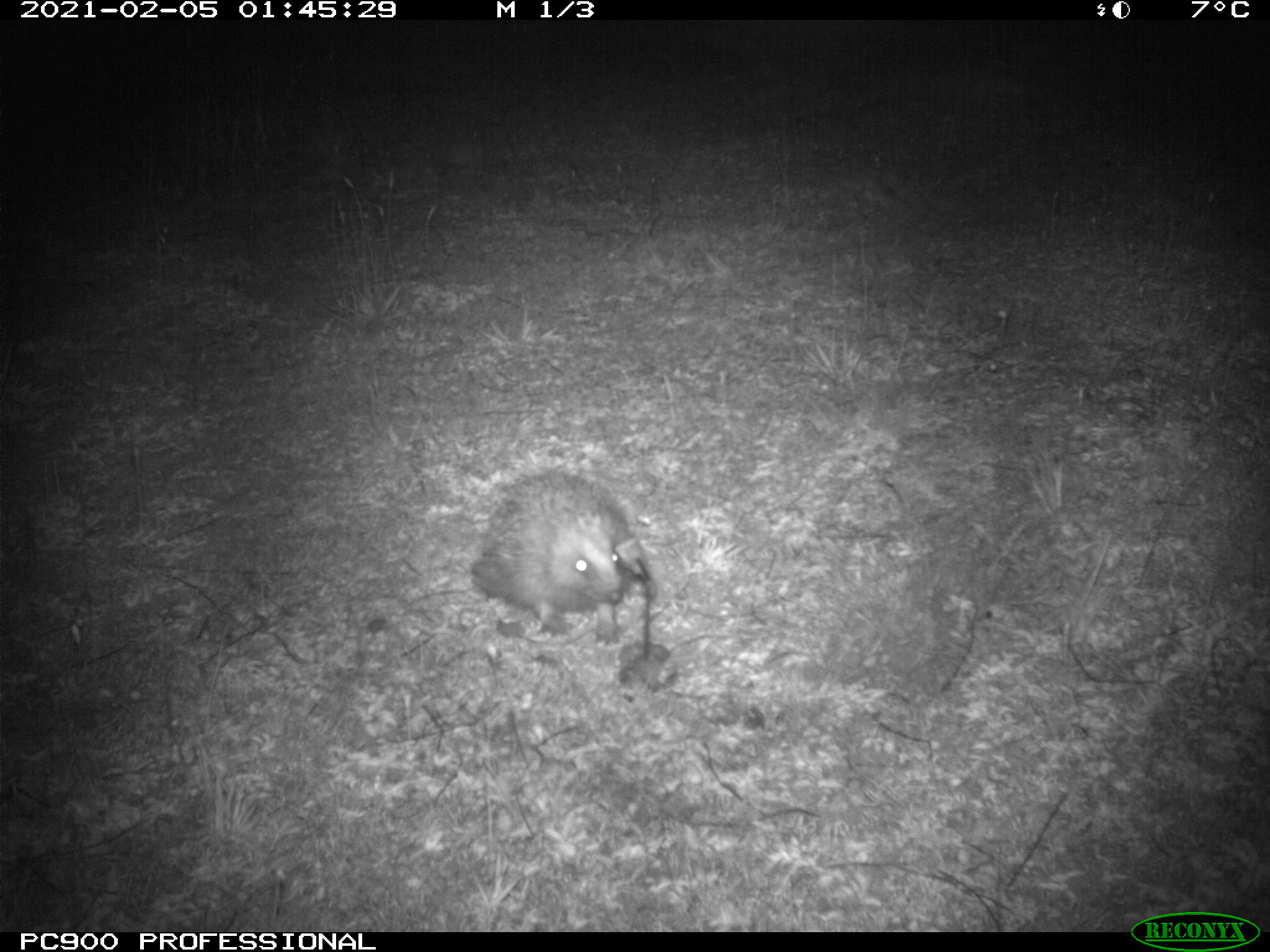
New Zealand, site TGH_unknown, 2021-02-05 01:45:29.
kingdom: Animalia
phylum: Chordata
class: Mammalia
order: Eulipotyphla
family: Erinaceidae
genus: Erinaceus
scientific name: Erinaceus europaeus europaeus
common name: european hedgehog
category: hedgehog